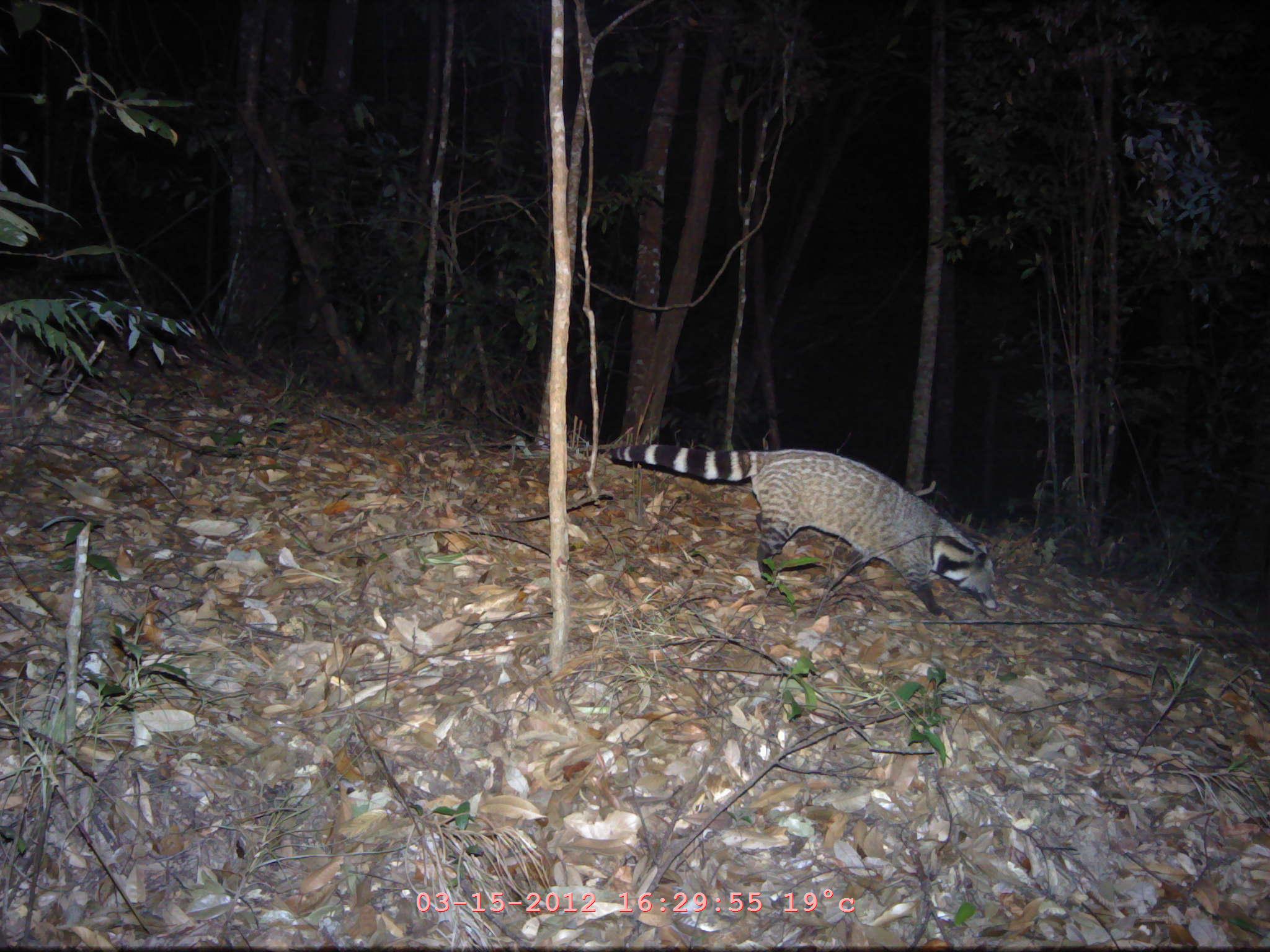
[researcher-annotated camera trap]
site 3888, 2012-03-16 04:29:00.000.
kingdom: Animalia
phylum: Chordata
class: Mammalia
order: Carnivora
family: Viverridae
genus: Viverra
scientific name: Viverra zibetha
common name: large indian civet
Viverra zibetha (large indian civet), count 1.